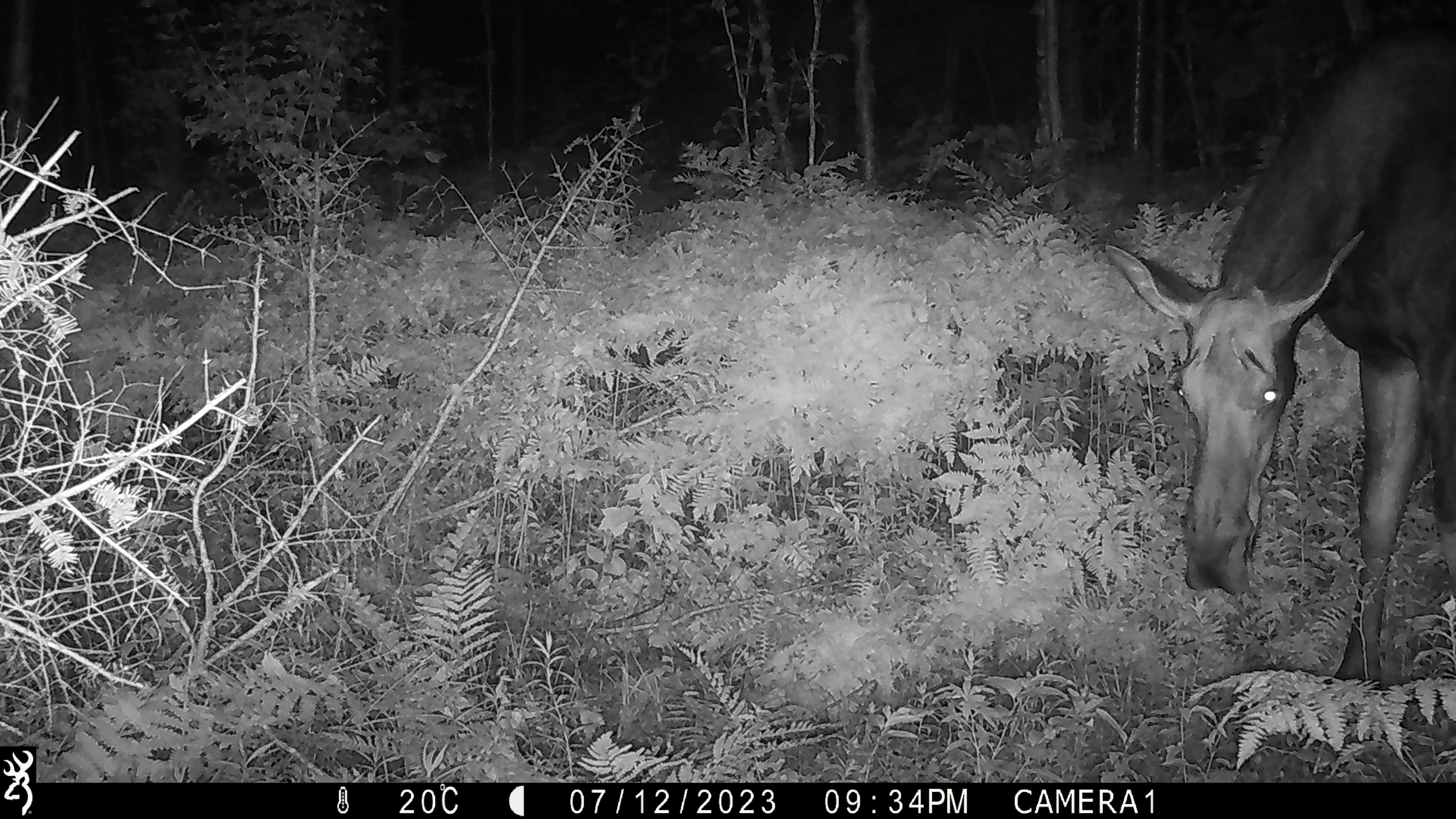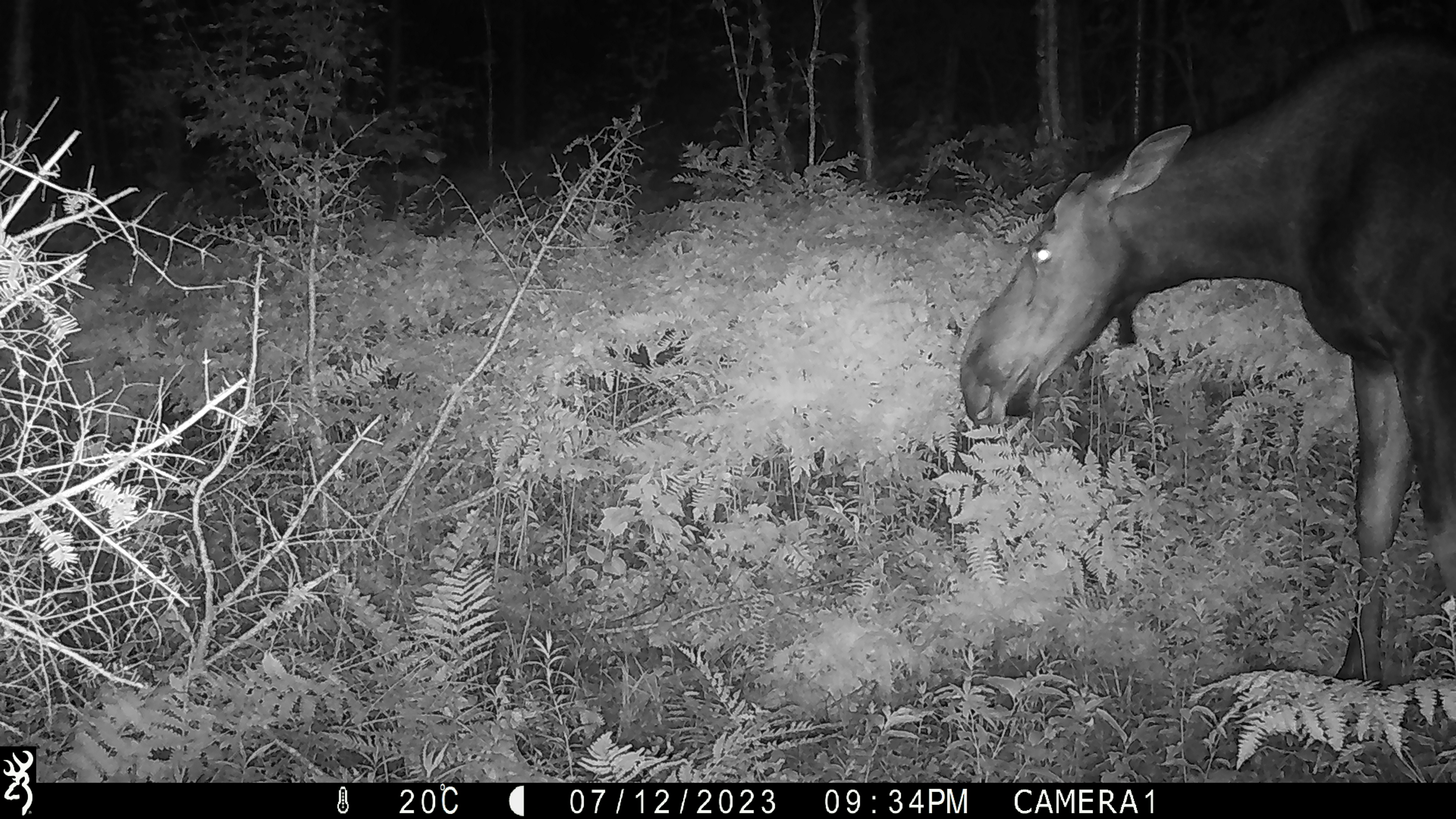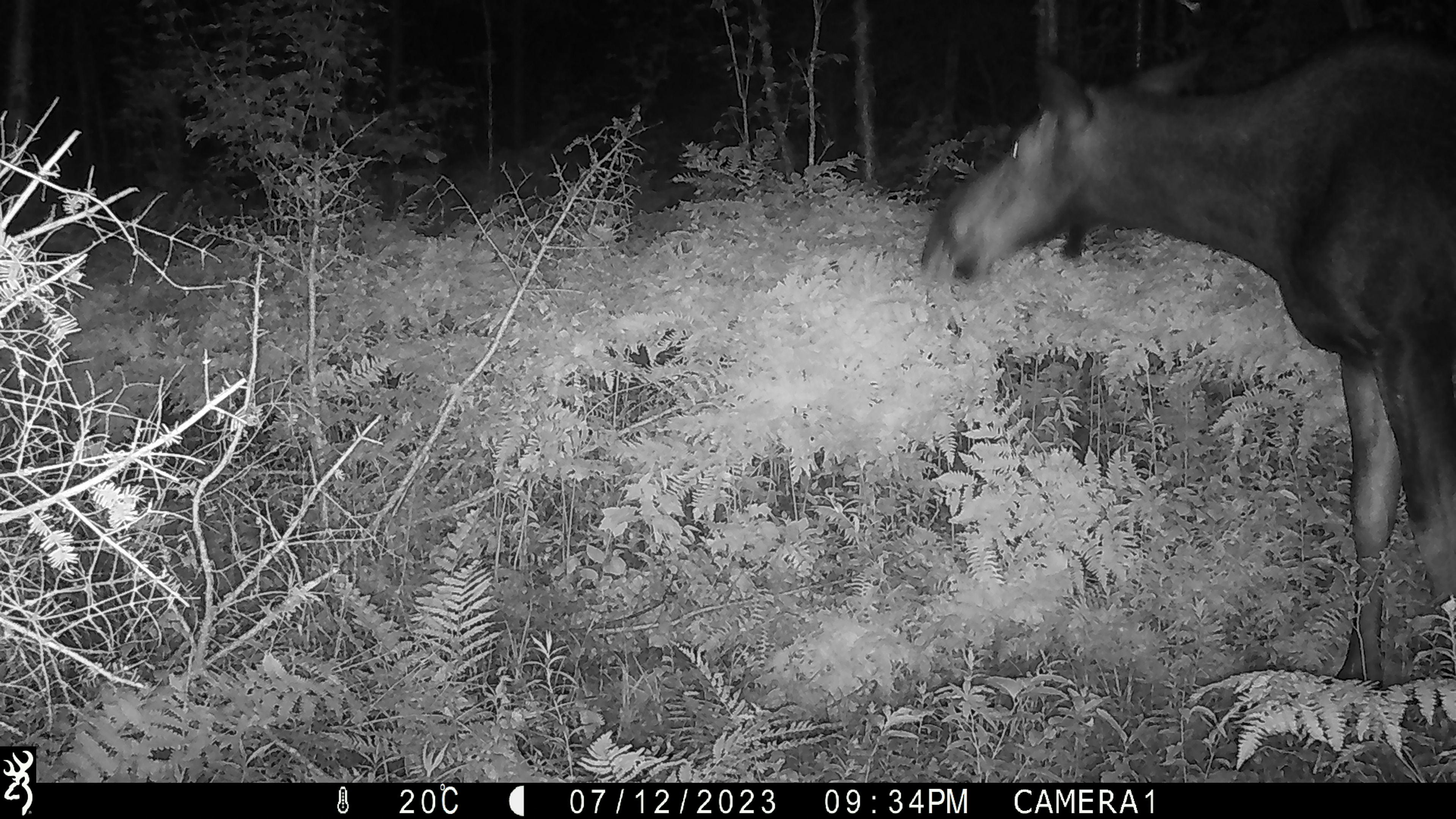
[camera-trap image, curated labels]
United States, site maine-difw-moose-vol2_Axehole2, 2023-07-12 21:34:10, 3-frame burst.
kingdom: Animalia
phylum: Chordata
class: Mammalia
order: Artiodactyla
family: Cervidae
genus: Alces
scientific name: Alces alces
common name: moose